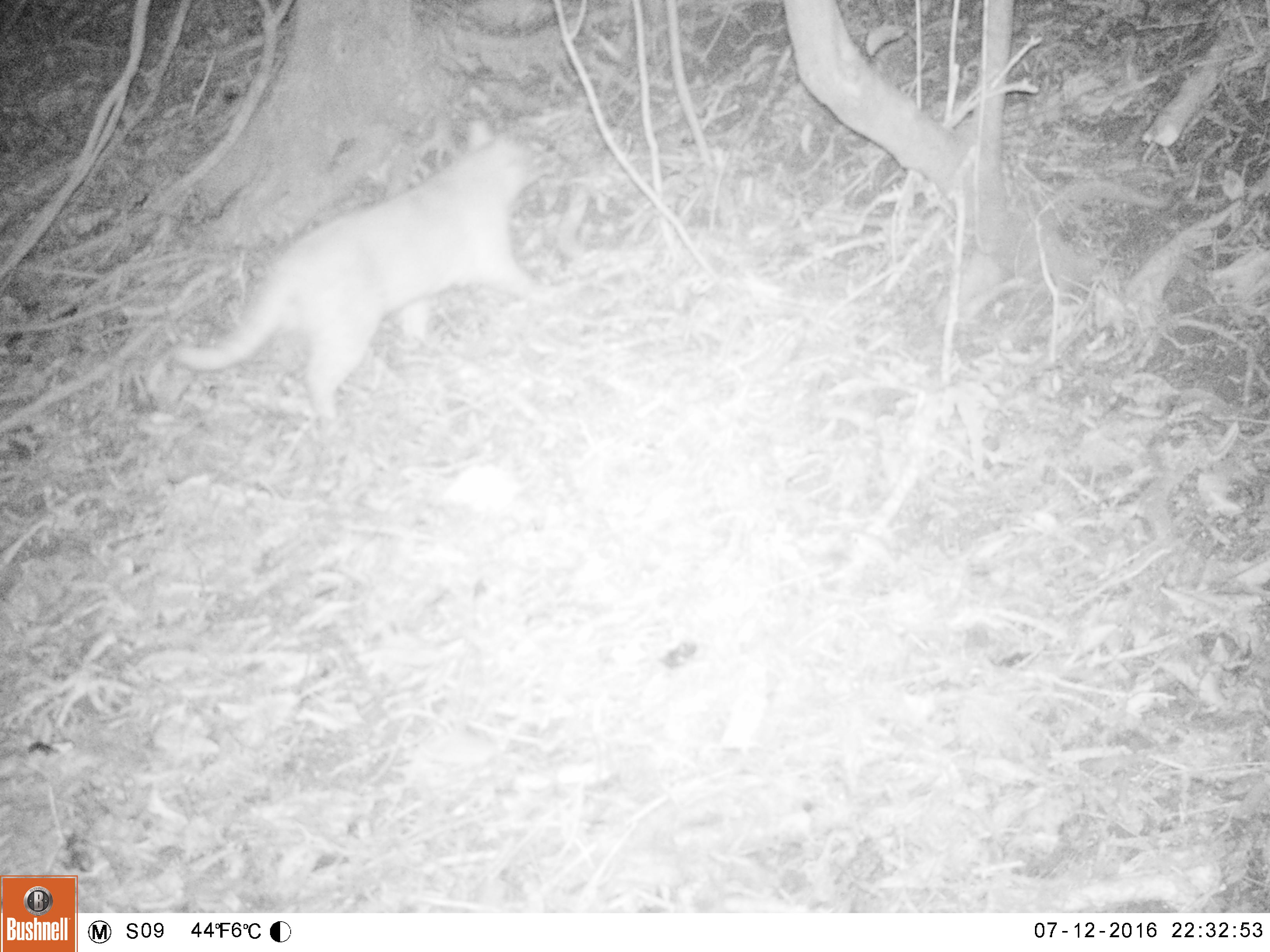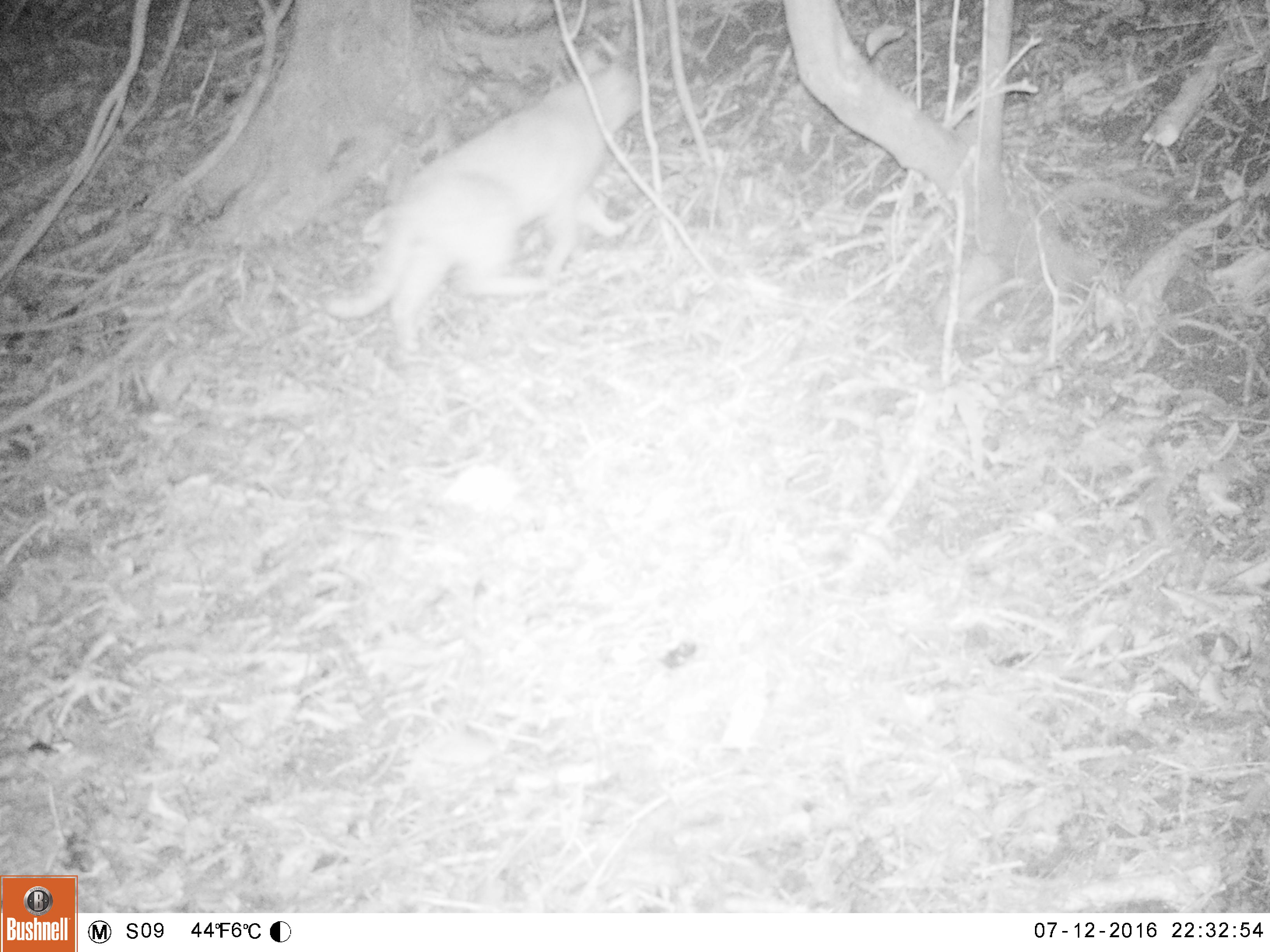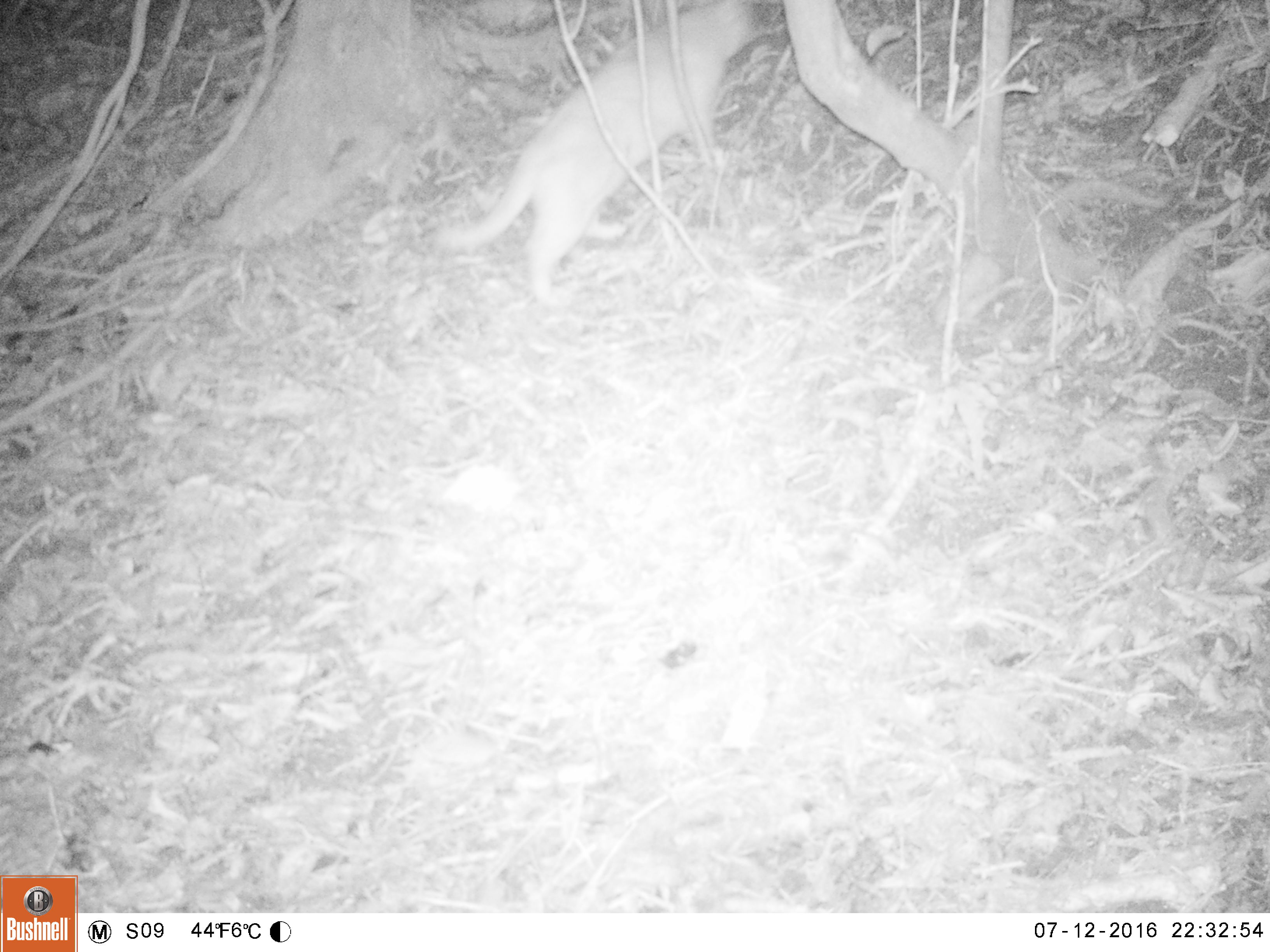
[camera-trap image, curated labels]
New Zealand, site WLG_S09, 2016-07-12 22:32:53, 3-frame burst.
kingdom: Animalia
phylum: Chordata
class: Mammalia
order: Carnivora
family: Felidae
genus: Felis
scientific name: Felis catus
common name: domestic cat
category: cat